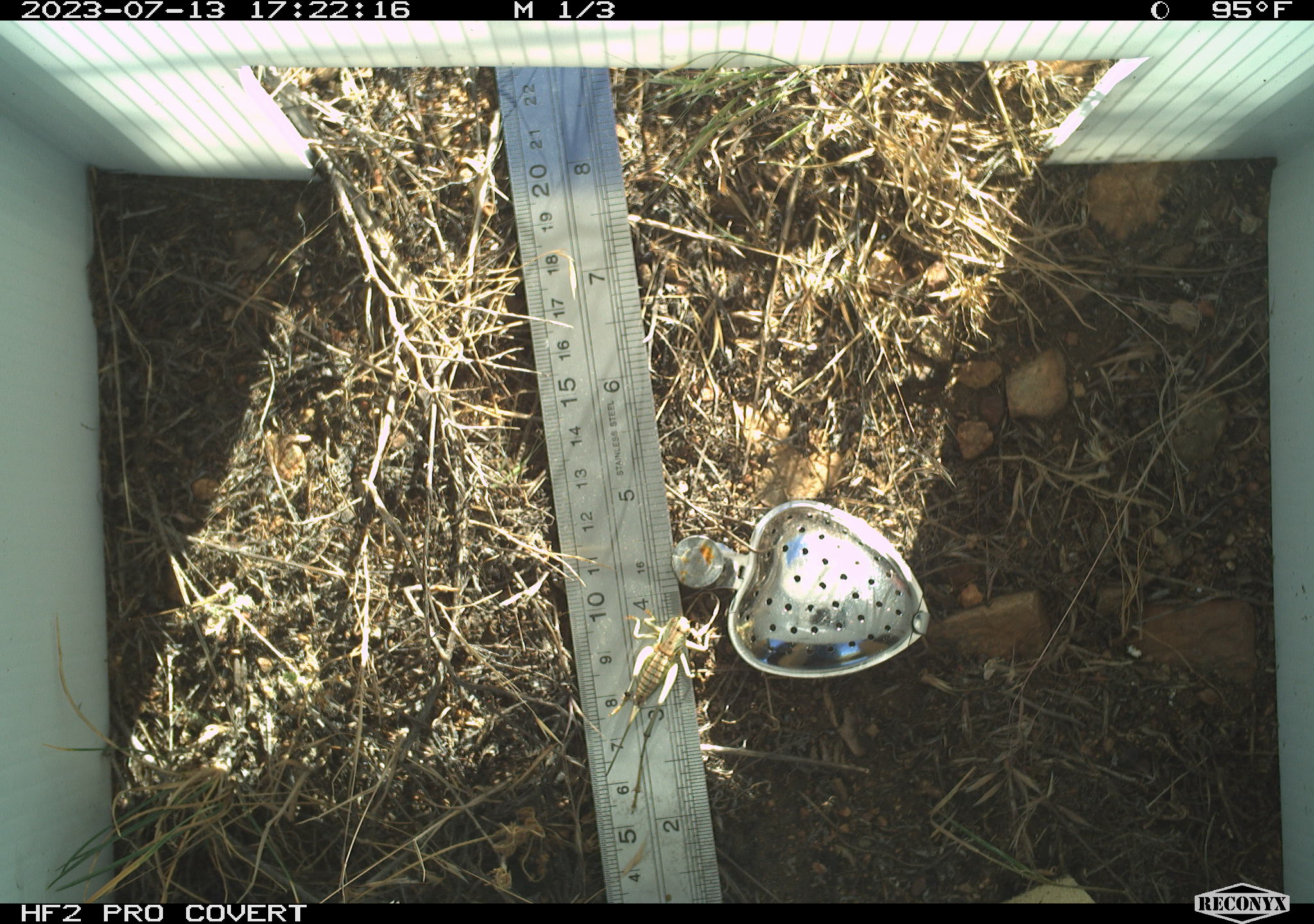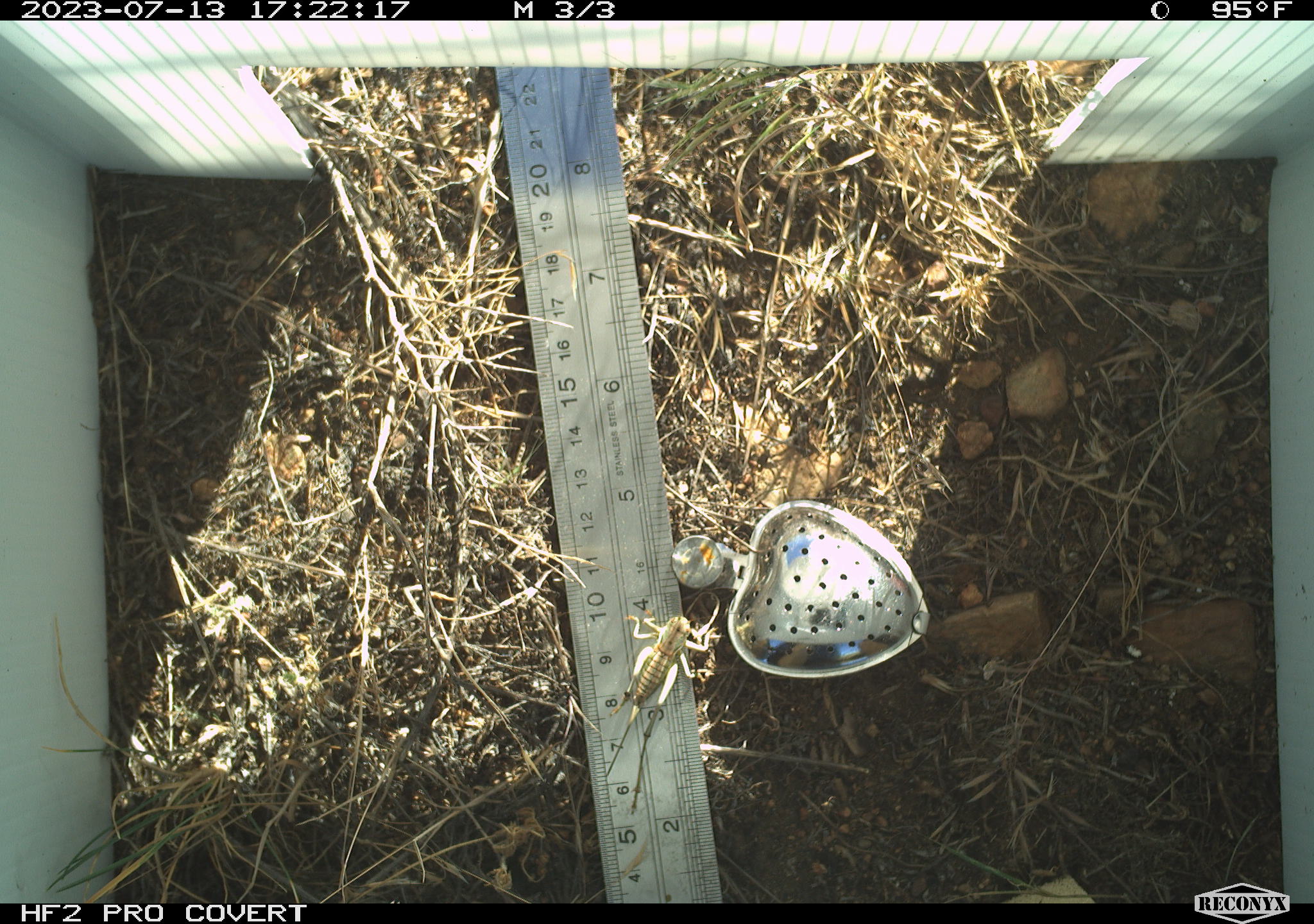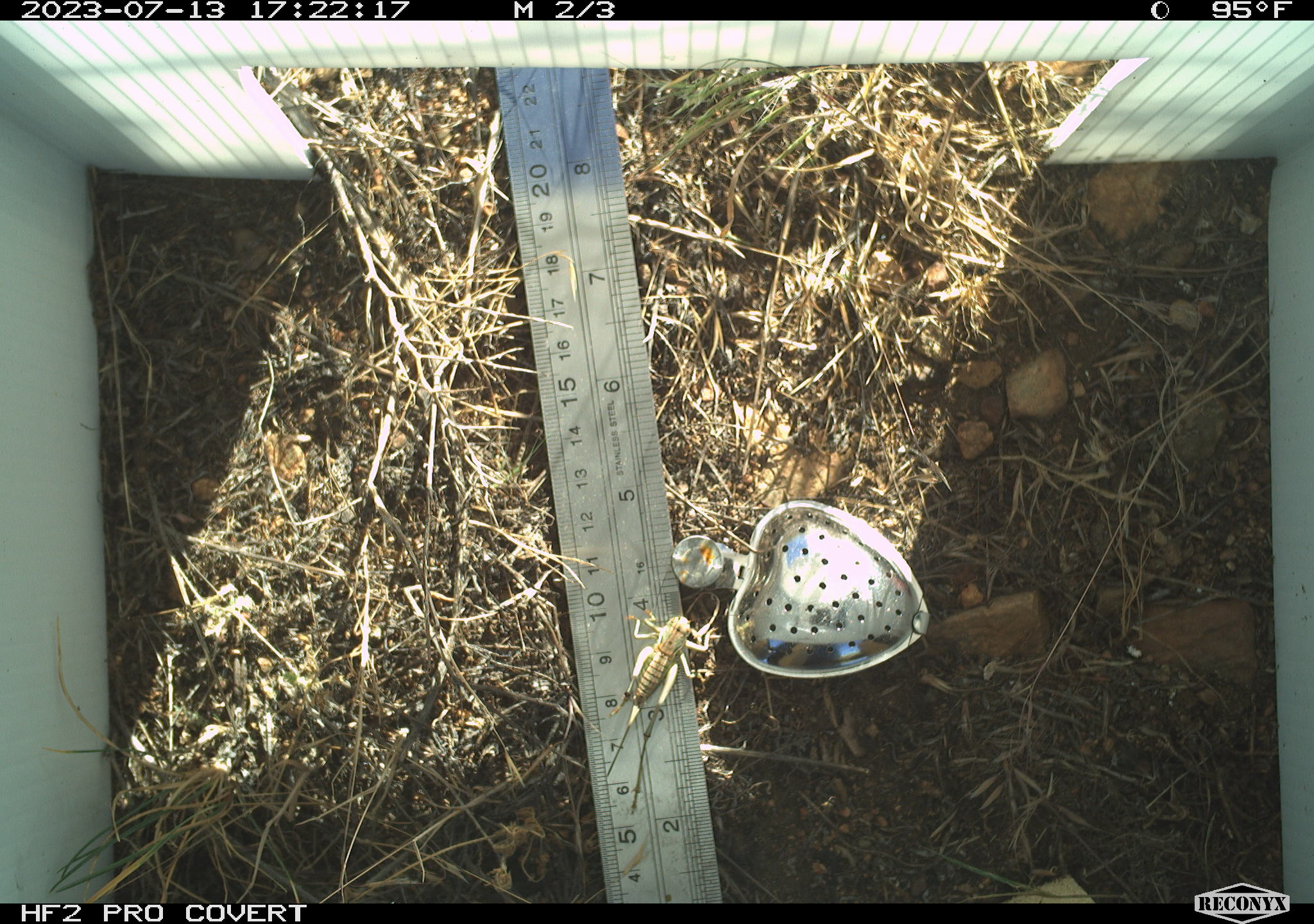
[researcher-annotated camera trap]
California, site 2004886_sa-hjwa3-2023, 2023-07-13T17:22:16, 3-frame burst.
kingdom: Animalia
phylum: Arthropoda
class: Insecta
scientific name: Insecta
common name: insect